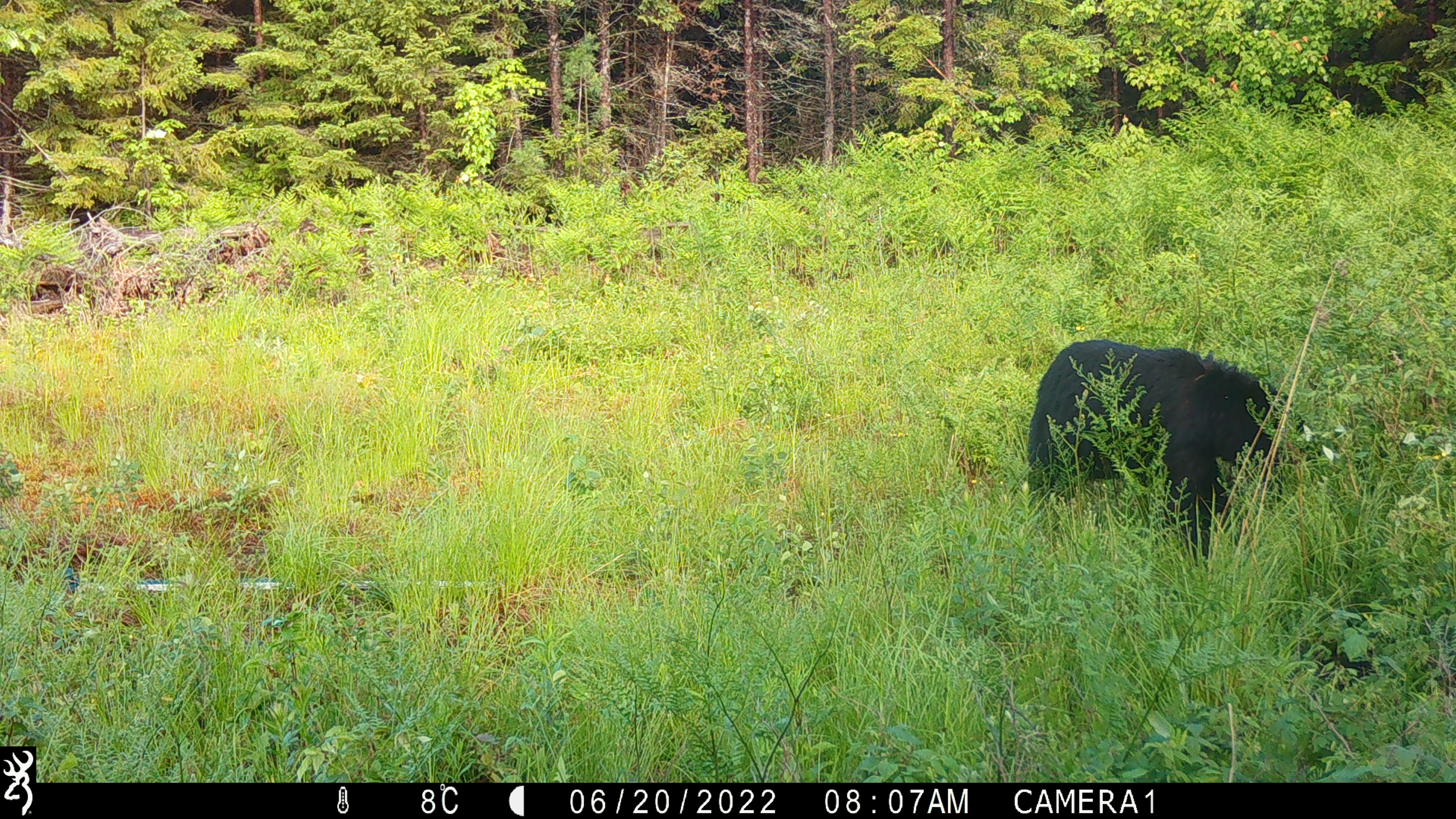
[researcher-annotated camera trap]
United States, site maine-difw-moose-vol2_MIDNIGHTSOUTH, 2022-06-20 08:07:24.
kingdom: Animalia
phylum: Chordata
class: Mammalia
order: Carnivora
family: Ursidae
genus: Ursus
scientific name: Ursus americanus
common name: black bear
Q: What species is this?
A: Black bear (Ursus americanus).